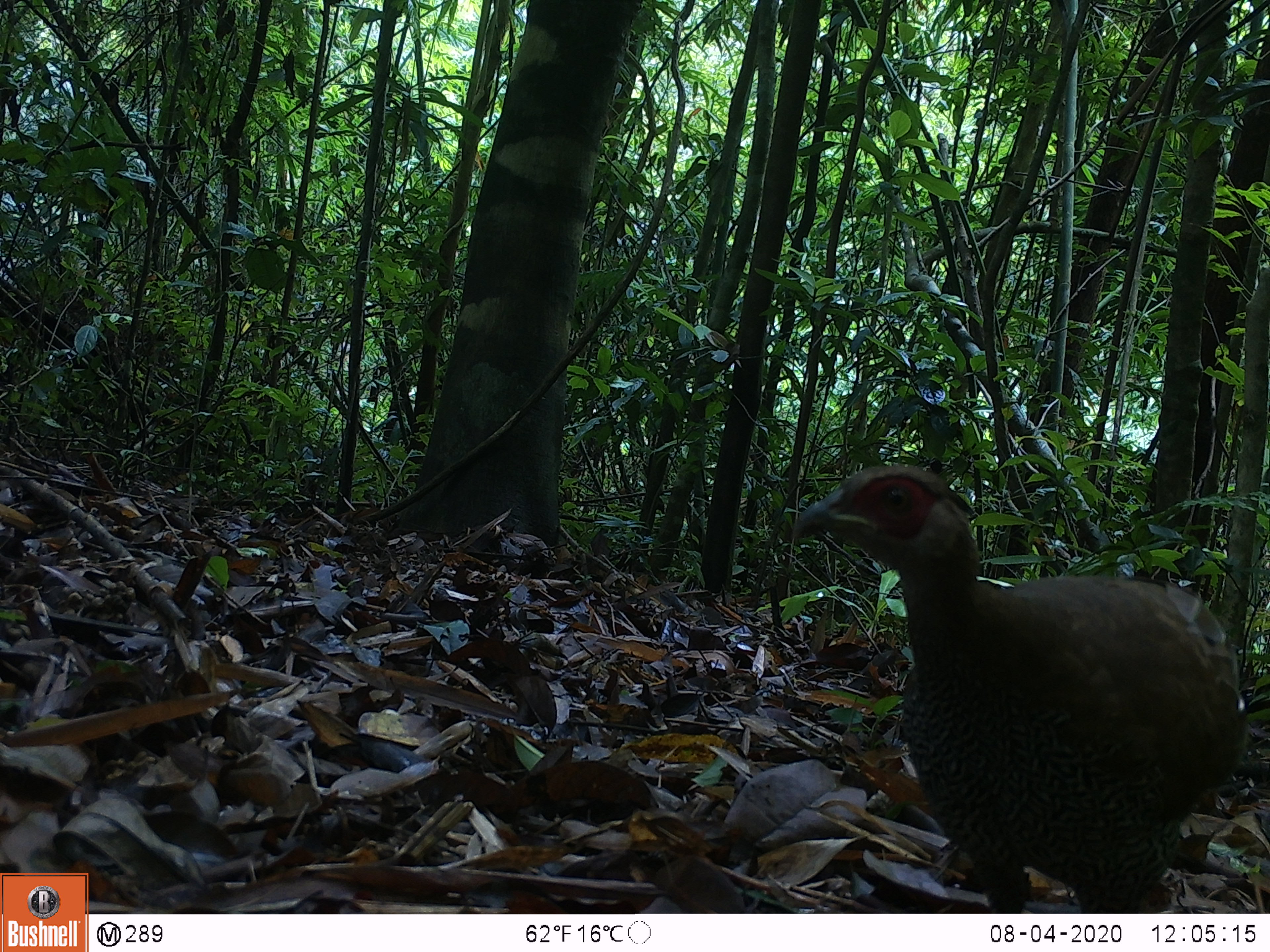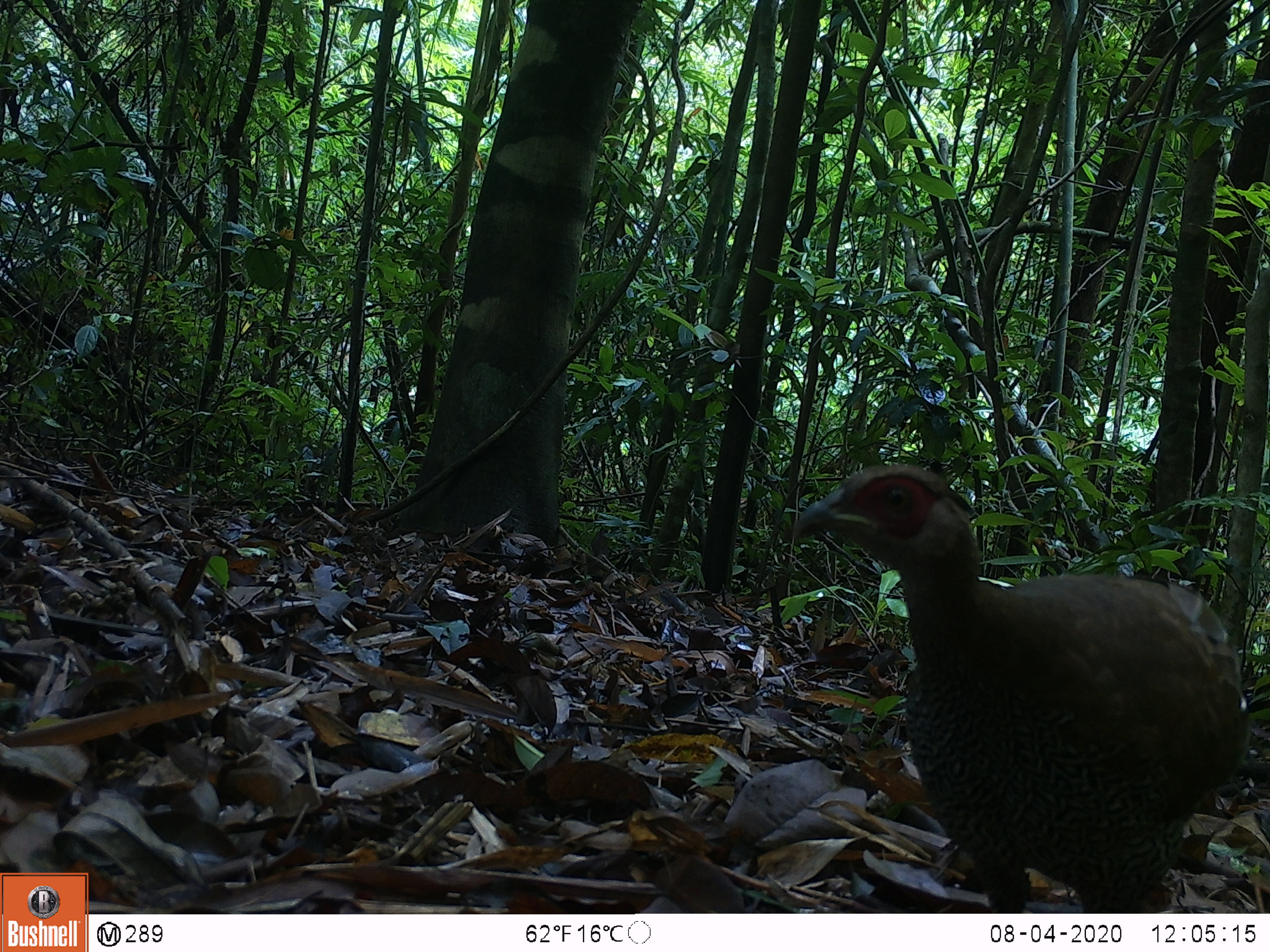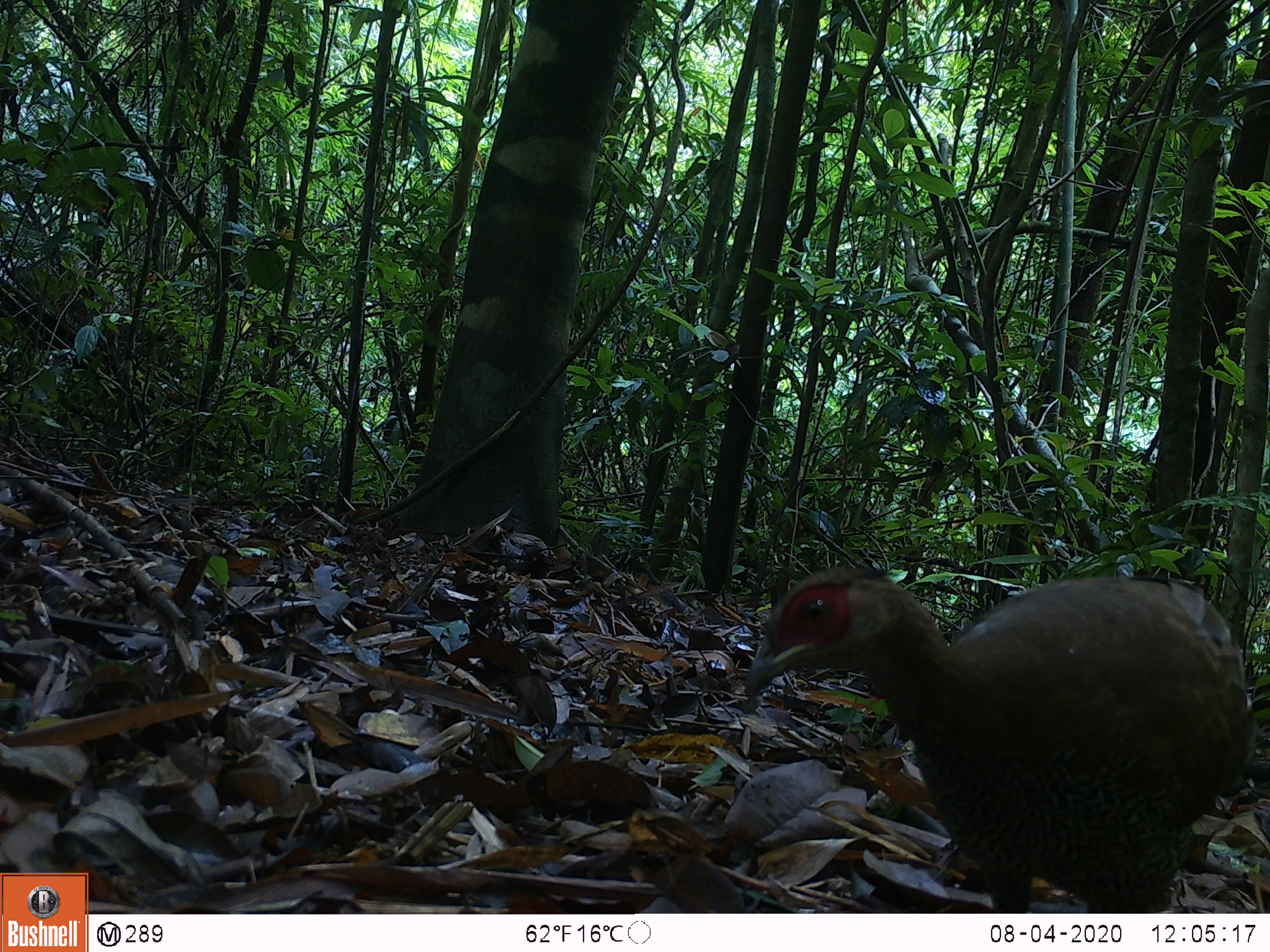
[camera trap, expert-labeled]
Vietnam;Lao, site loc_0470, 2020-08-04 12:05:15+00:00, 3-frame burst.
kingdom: Animalia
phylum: Chordata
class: Aves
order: Galliformes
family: Phasianidae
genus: Lophura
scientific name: Lophura nycthemera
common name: silver pheasant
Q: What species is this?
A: Silver pheasant (Lophura nycthemera).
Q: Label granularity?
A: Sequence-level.